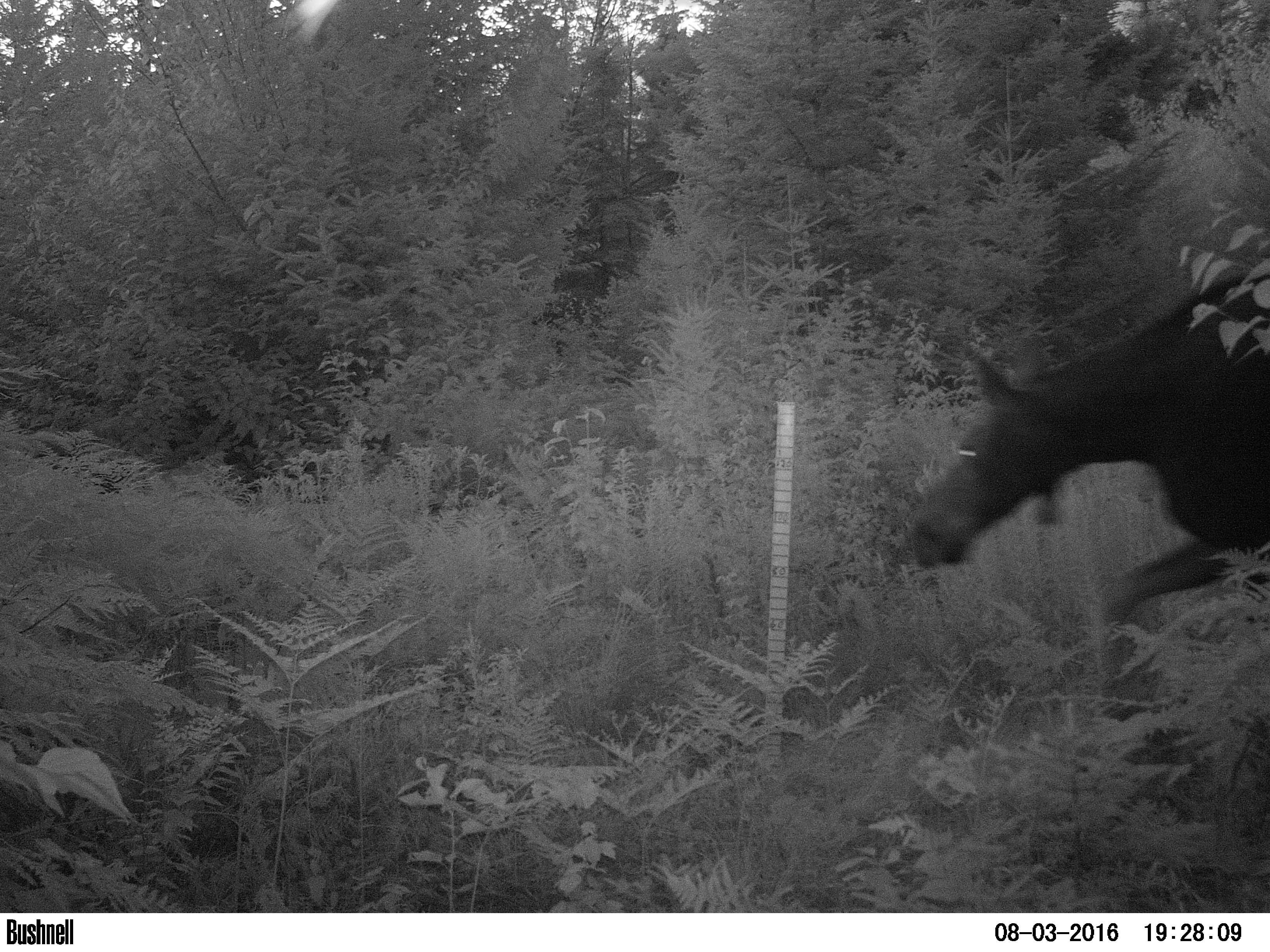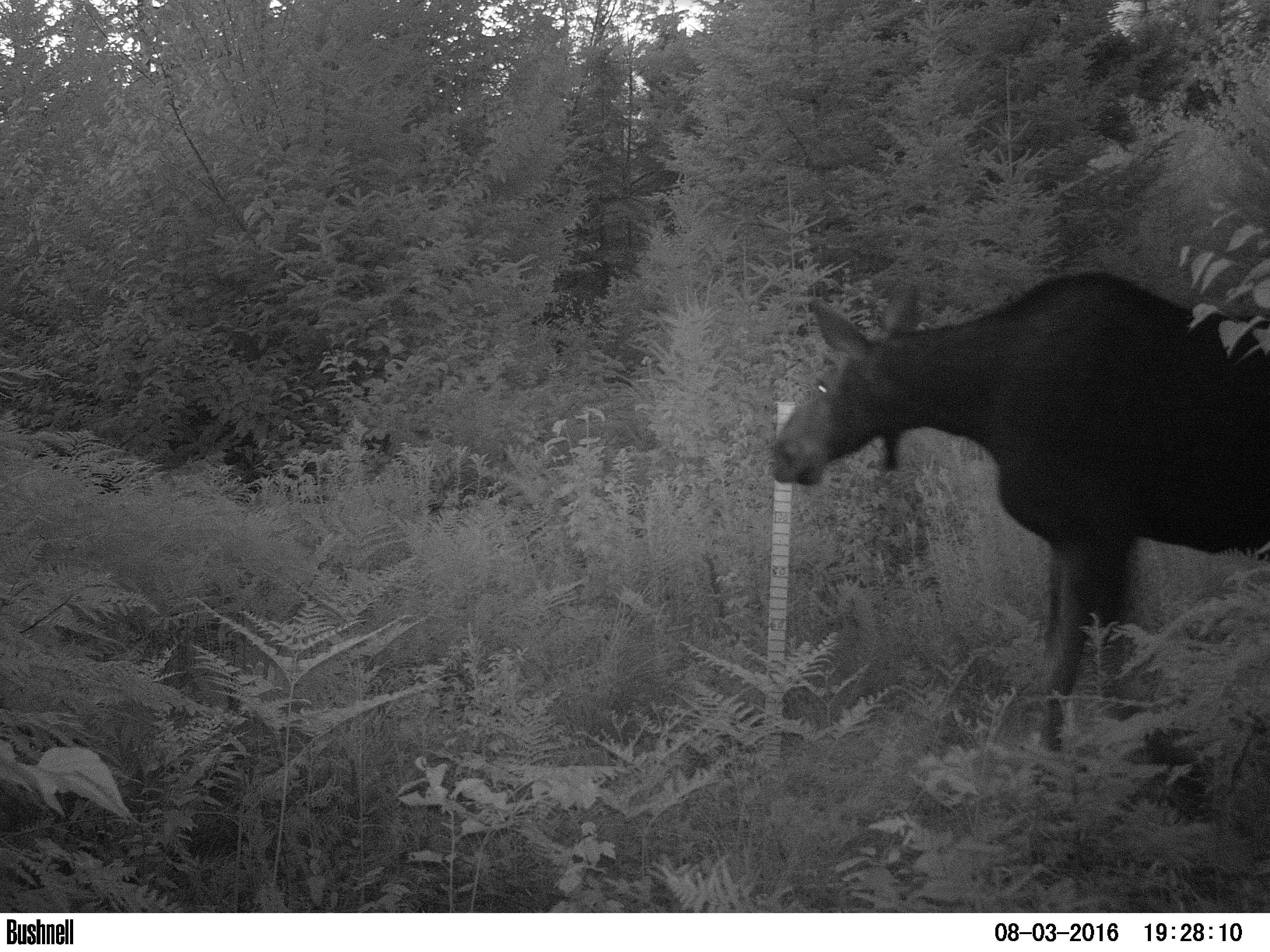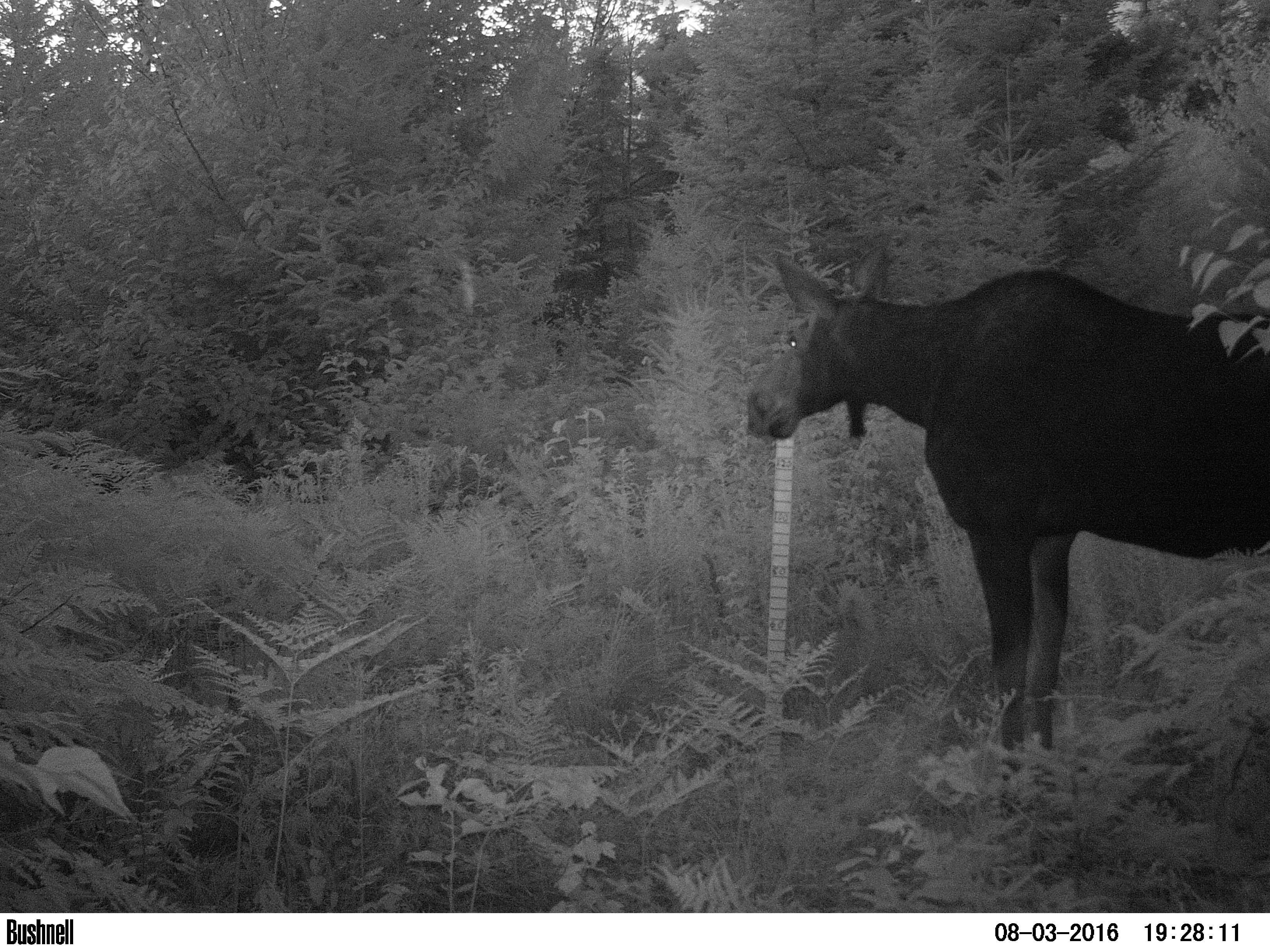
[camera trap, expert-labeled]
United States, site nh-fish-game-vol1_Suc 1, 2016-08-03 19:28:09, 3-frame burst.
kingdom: Animalia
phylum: Chordata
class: Mammalia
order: Artiodactyla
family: Cervidae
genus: Alces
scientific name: Alces alces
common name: moose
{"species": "moose (Alces alces)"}